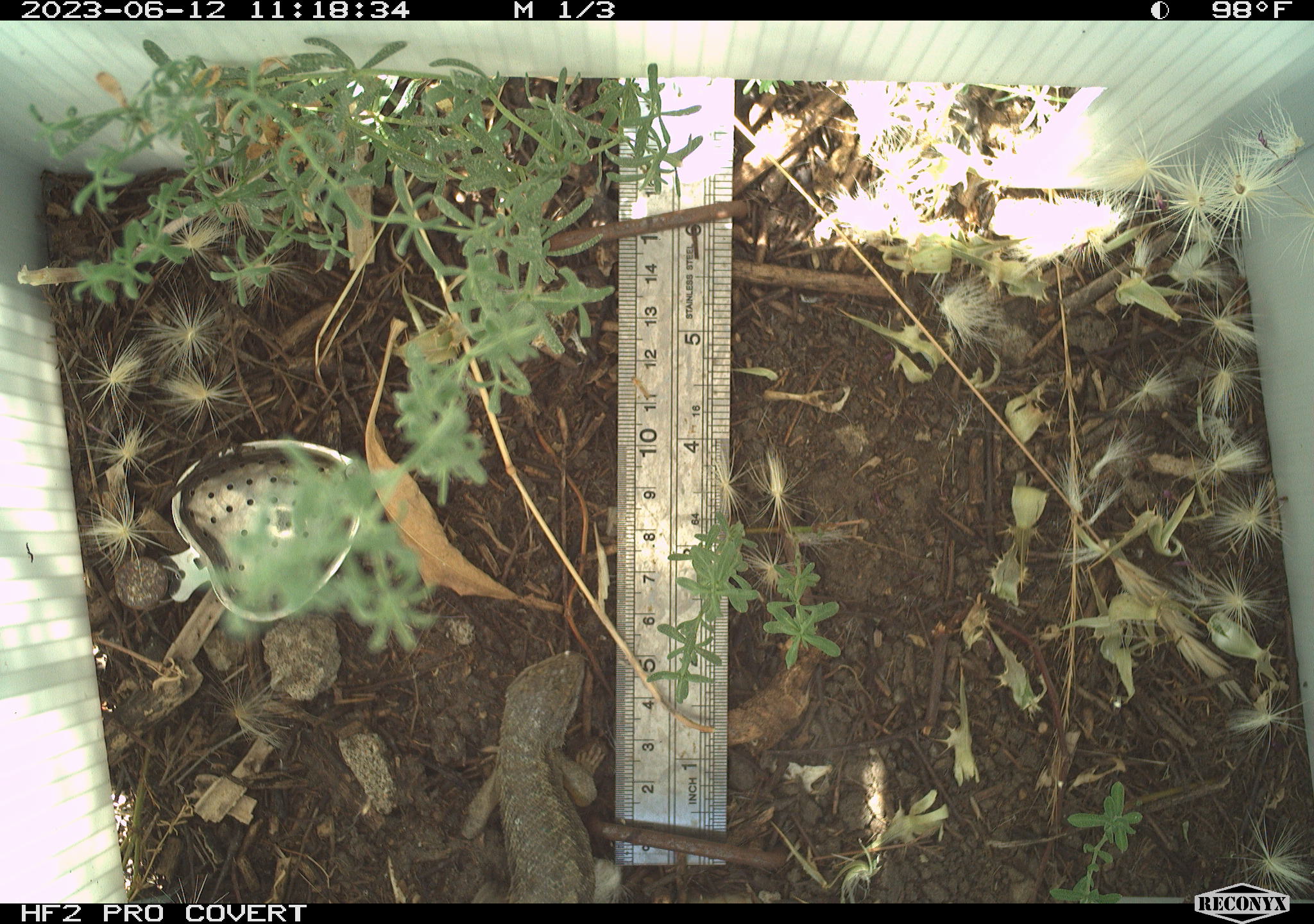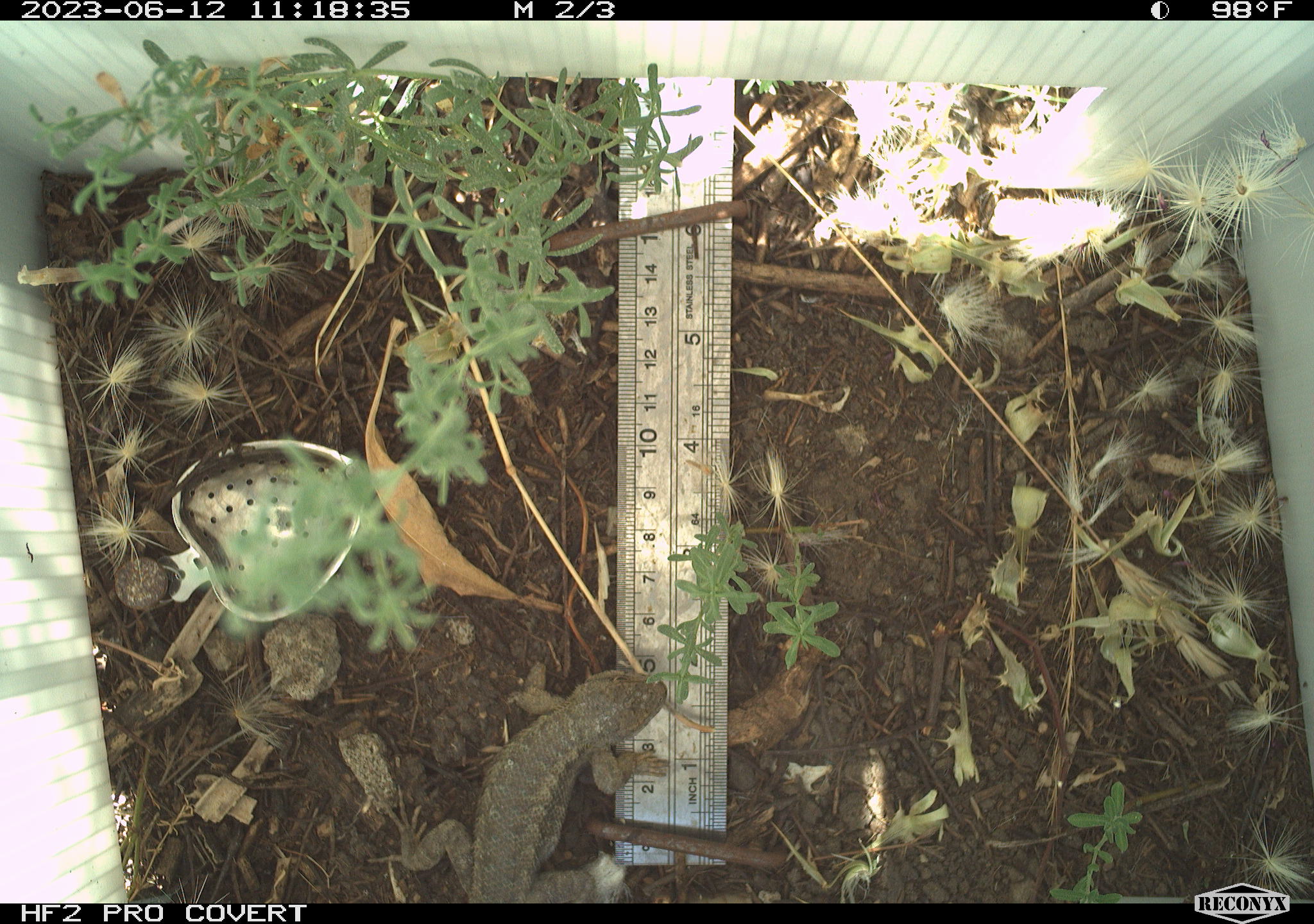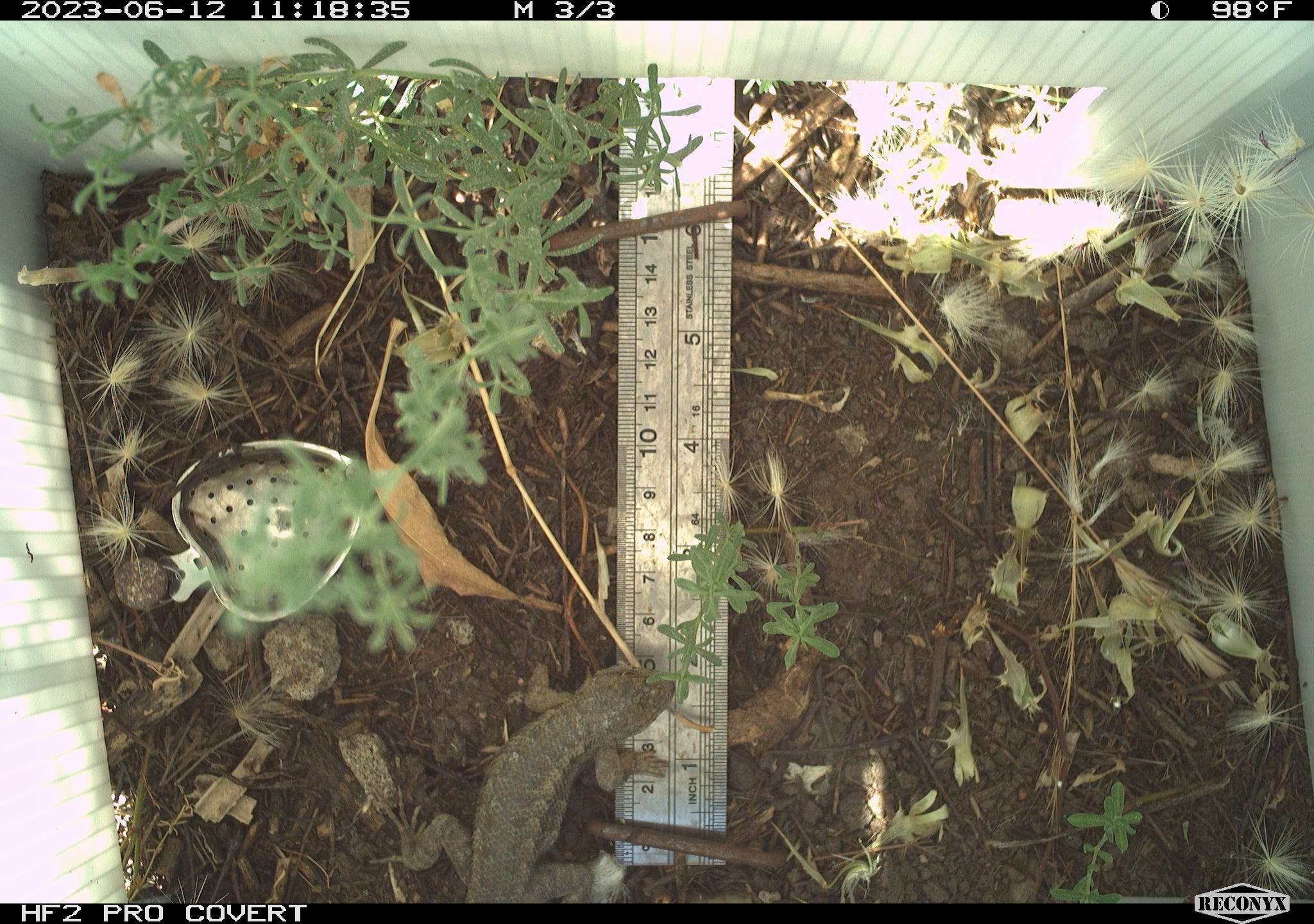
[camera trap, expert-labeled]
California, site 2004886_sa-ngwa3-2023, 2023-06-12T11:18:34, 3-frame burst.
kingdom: Animalia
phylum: Chordata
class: Reptilia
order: Squamata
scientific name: Squamata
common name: lizards and snakes